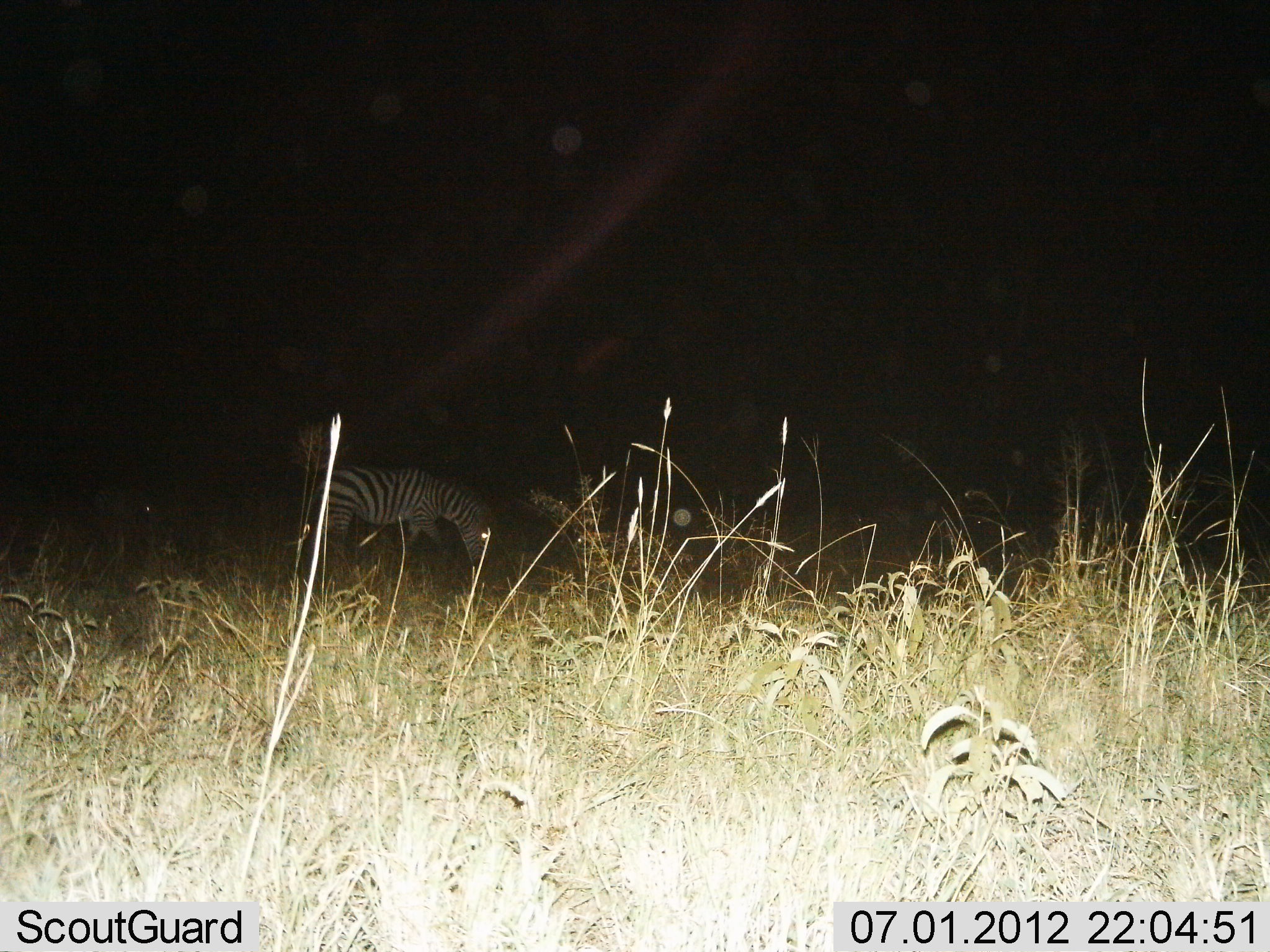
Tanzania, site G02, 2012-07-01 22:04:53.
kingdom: Animalia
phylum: Chordata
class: Mammalia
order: Perissodactyla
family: Equidae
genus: Equus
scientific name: Equus quagga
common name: plains zebra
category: zebra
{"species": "zebra (plains zebra) (Equus quagga)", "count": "1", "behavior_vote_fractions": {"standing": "45%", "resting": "0%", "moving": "0%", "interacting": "0%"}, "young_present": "0%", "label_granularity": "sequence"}